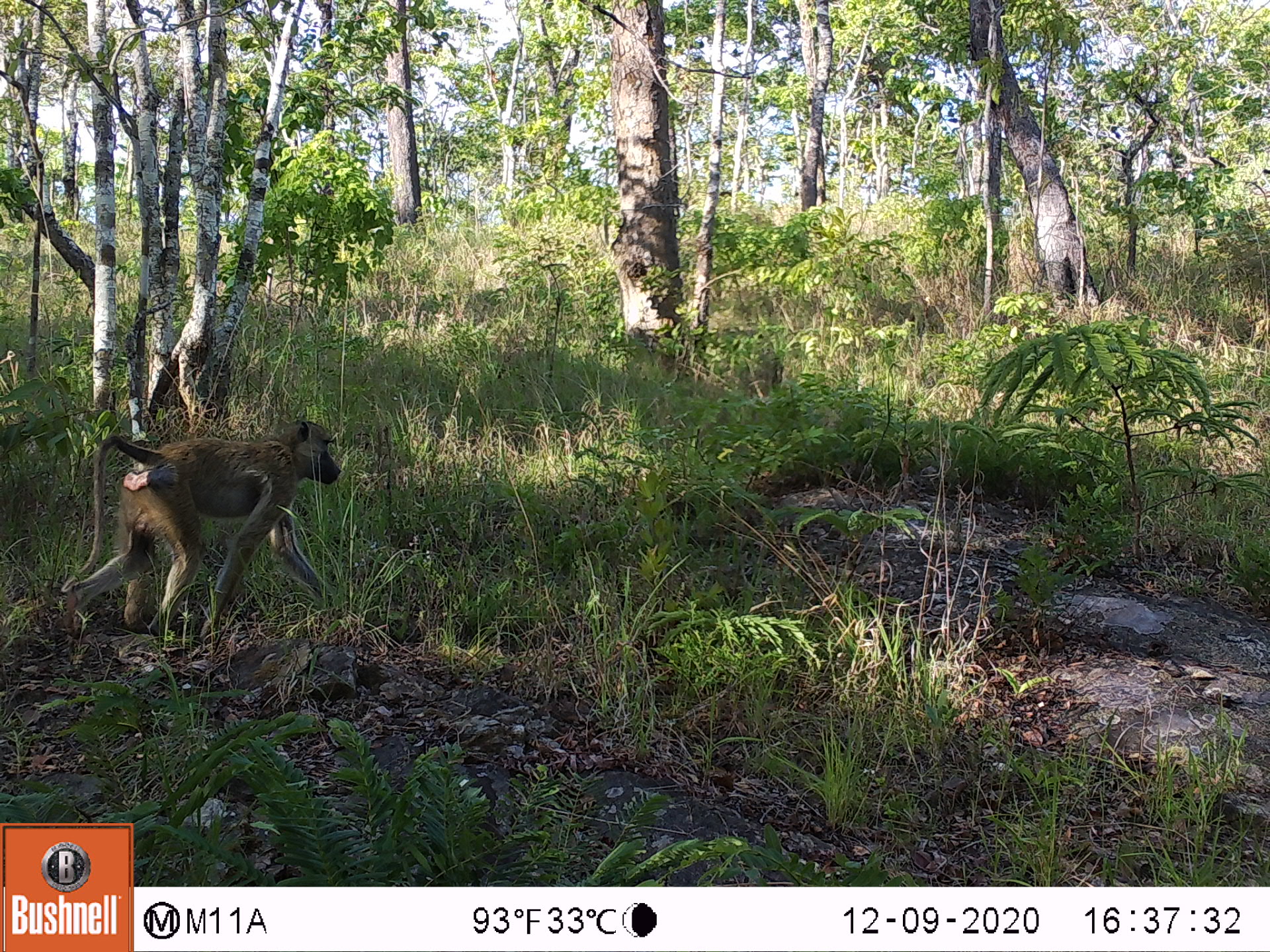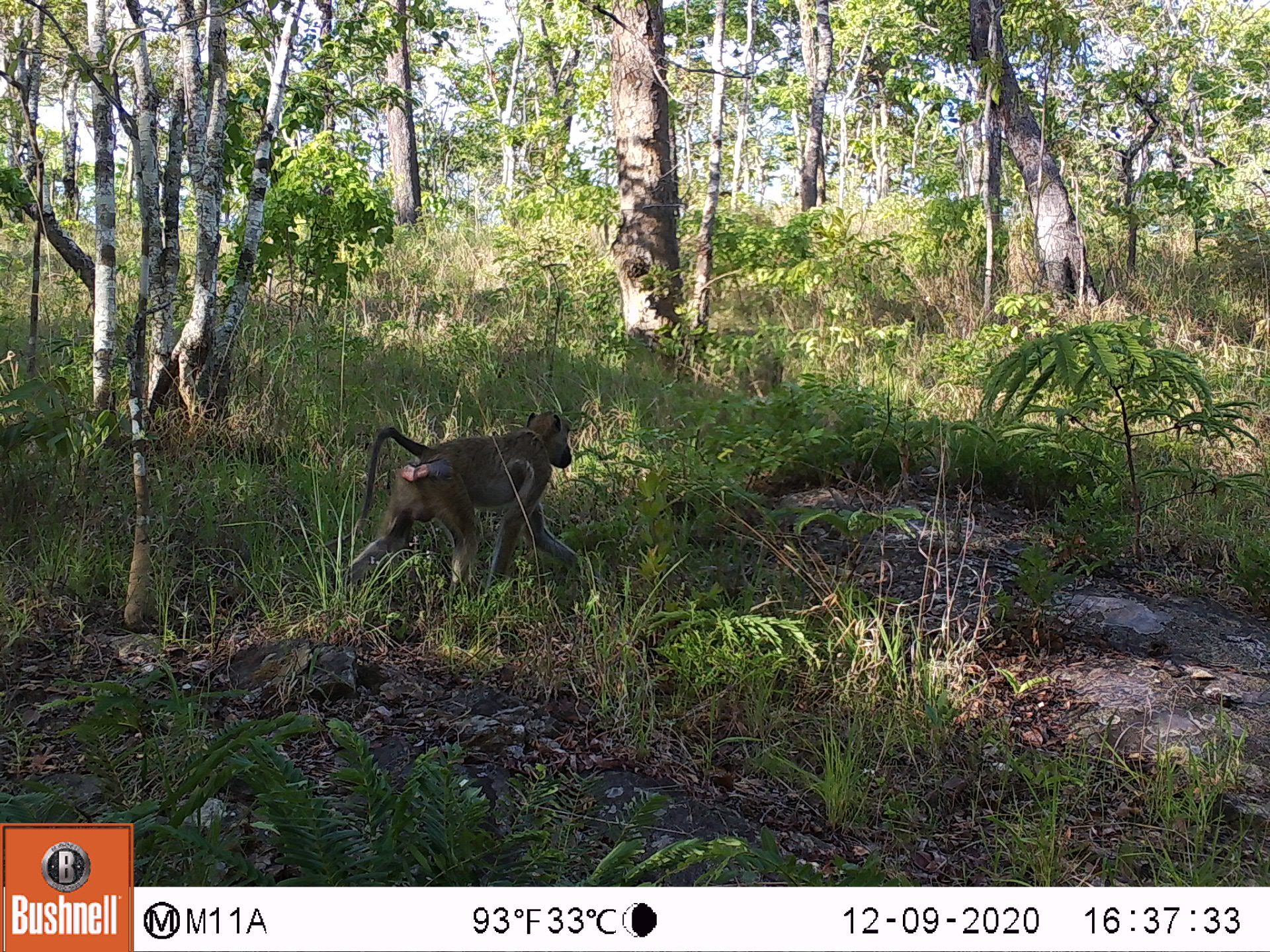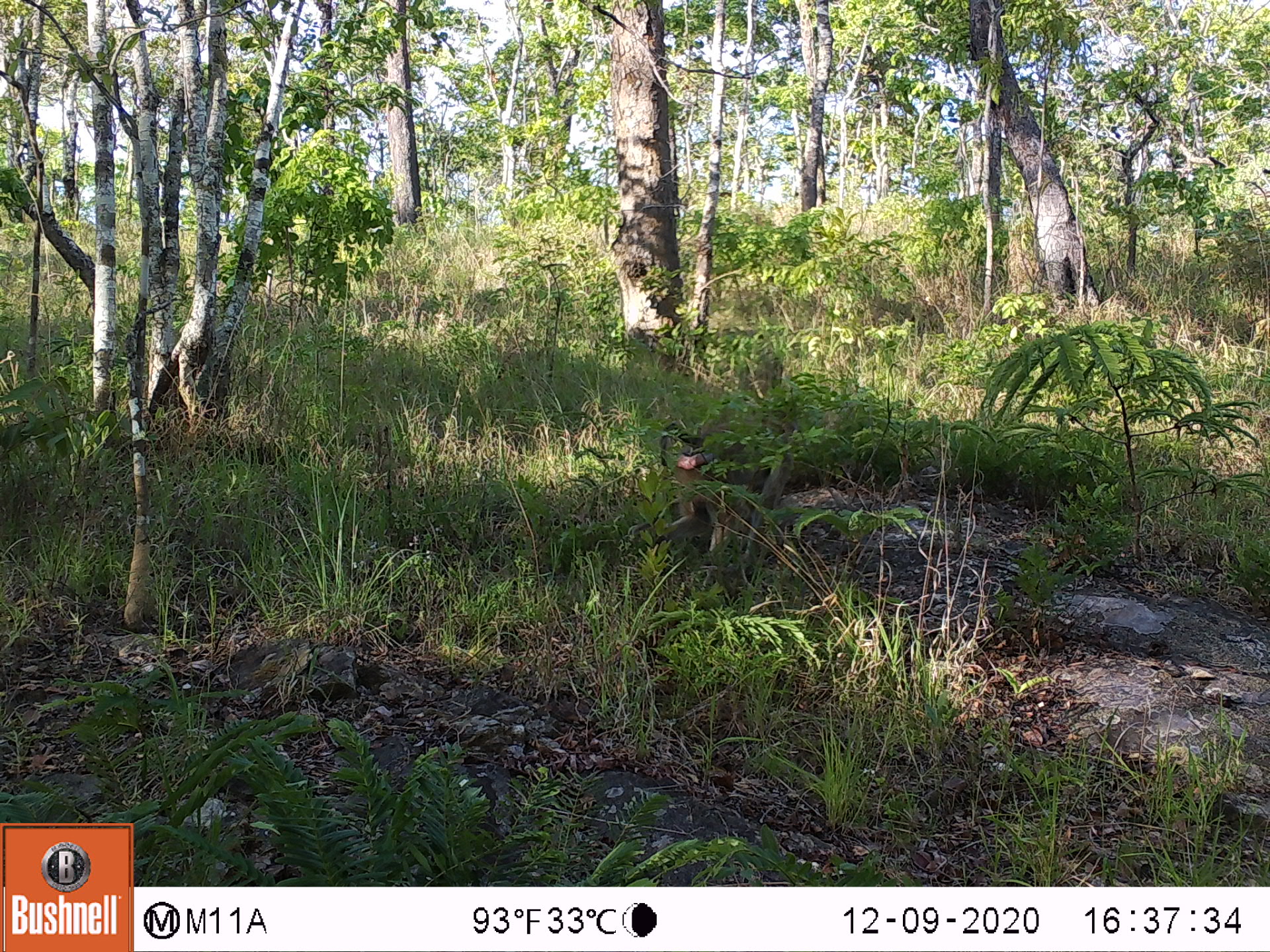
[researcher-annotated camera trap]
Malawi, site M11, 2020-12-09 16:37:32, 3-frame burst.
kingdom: Animalia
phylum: Chordata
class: Mammalia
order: Primates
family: Cercopithecidae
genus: Papio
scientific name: Papio cynocephalus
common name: yellow baboon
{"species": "yellow baboon (Papio cynocephalus)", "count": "1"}